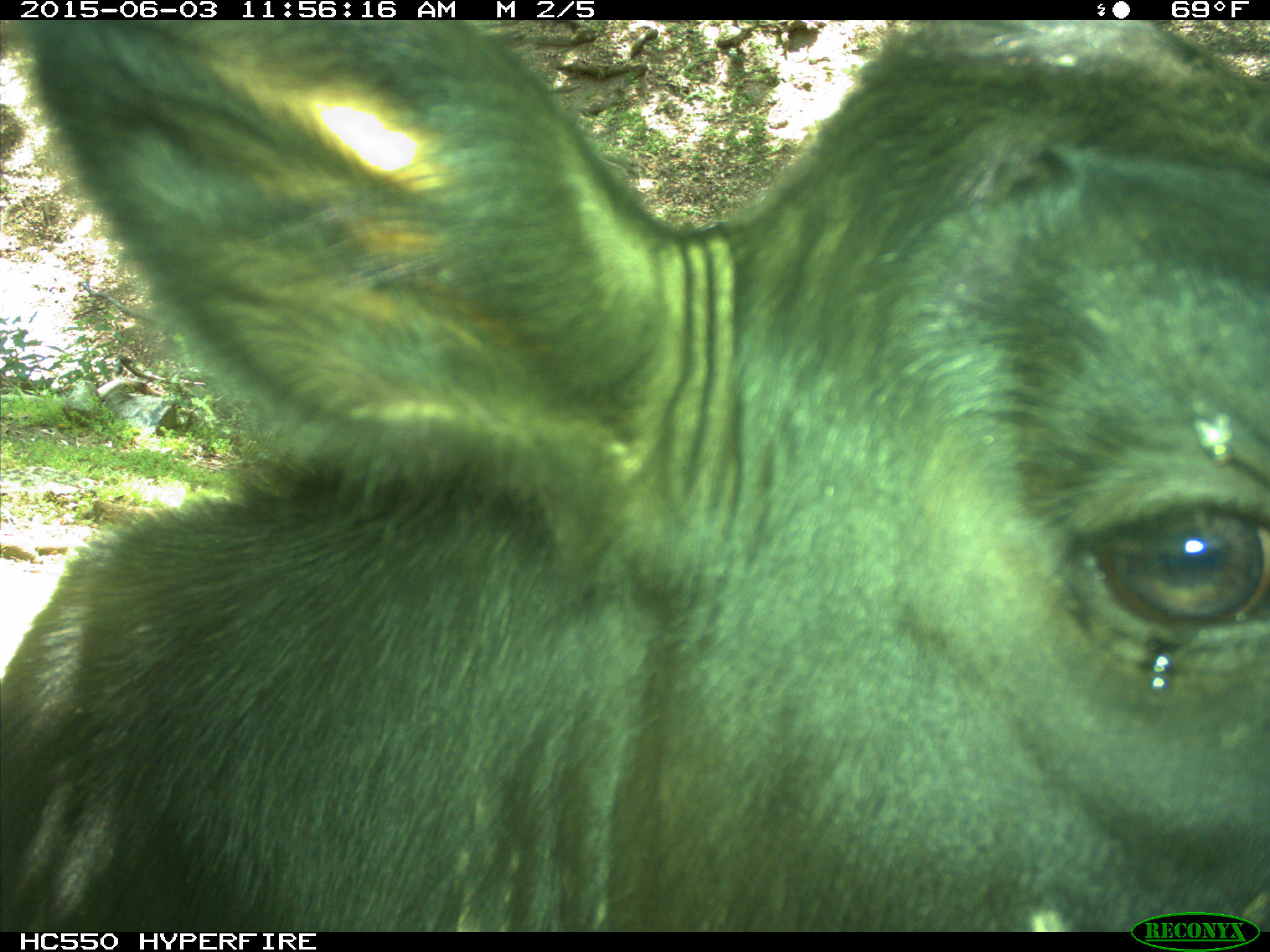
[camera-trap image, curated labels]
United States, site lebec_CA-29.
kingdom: Animalia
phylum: Chordata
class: Mammalia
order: Artiodactyla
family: Bovidae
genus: Bos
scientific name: Bos taurus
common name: domestic cow